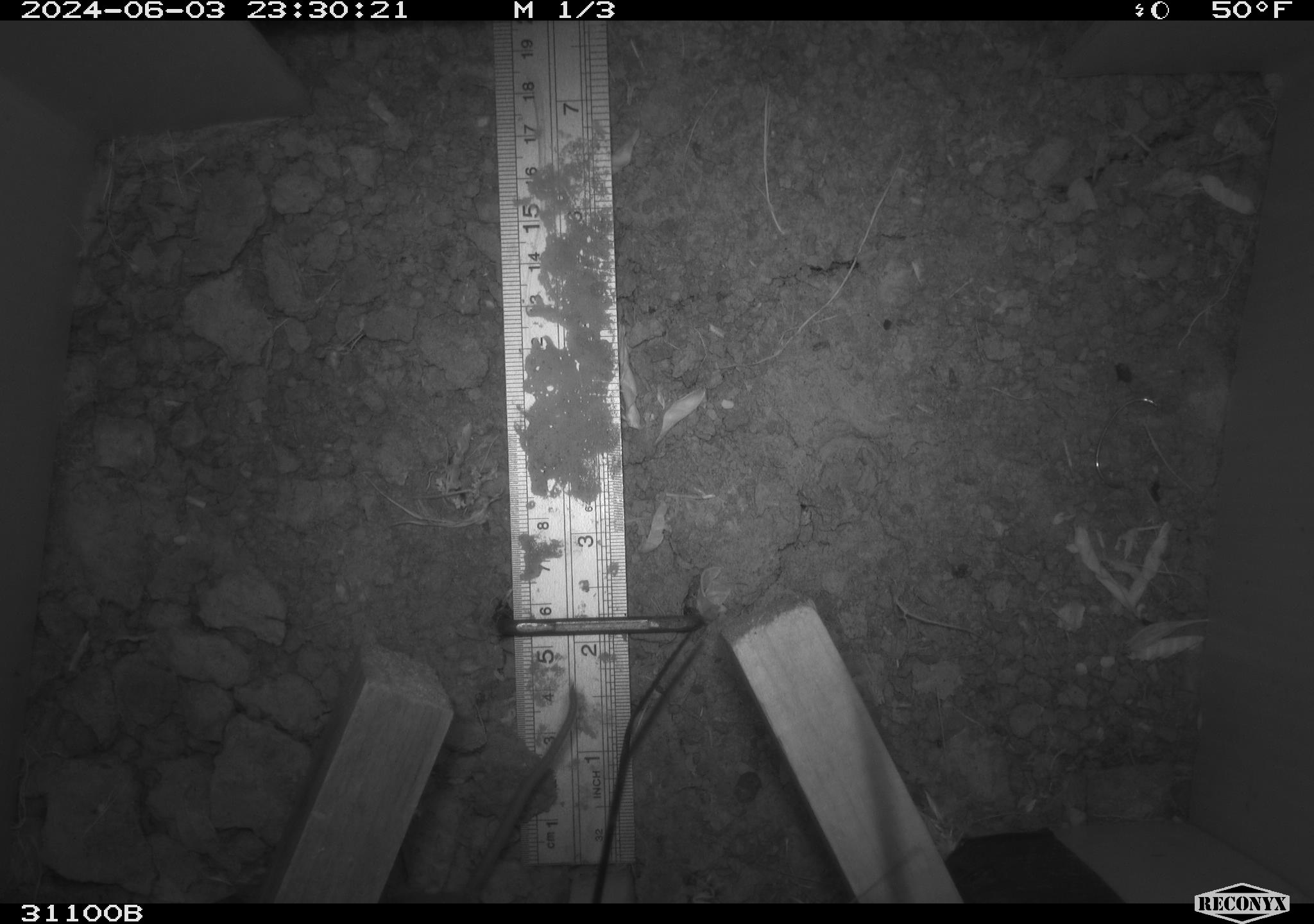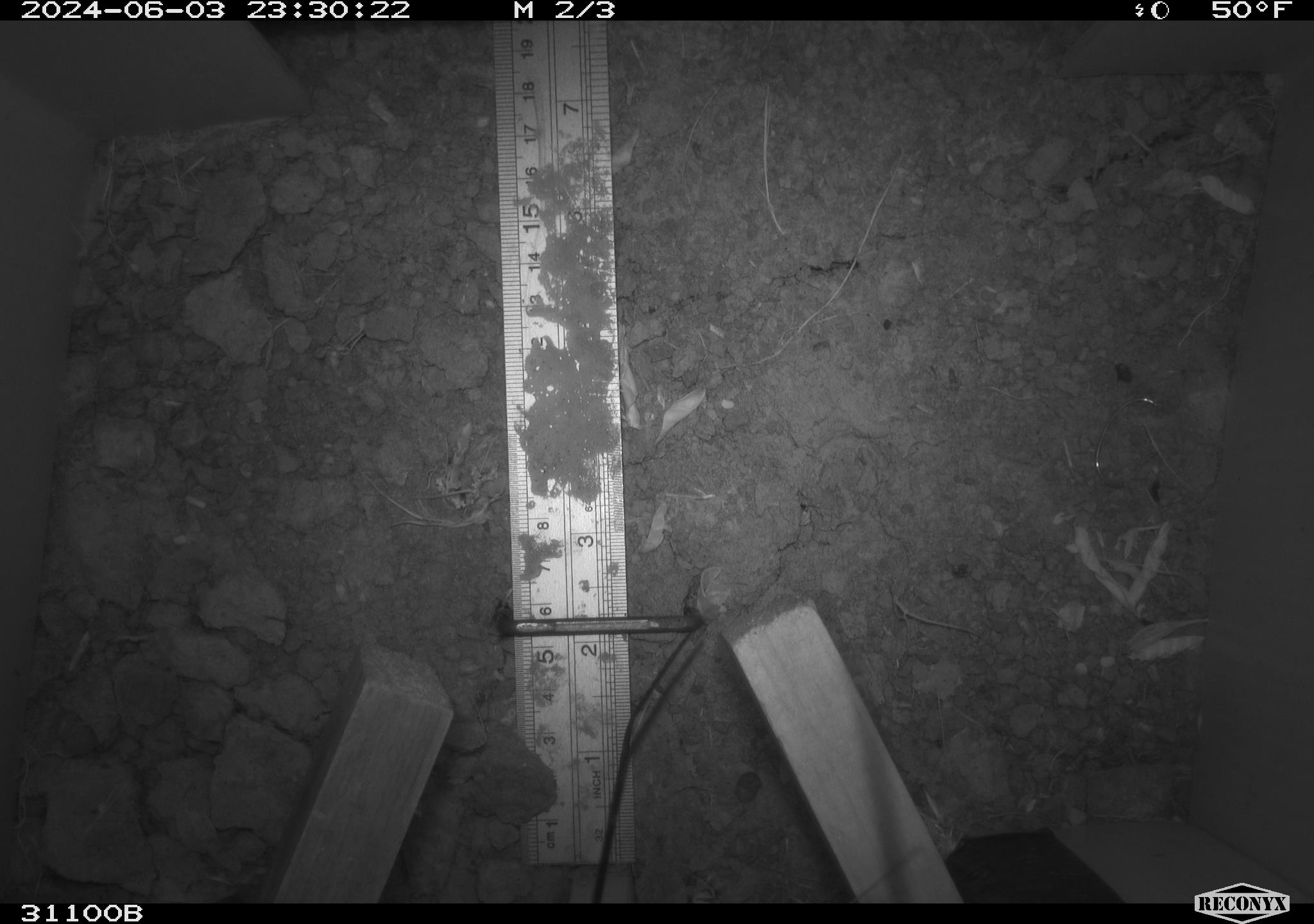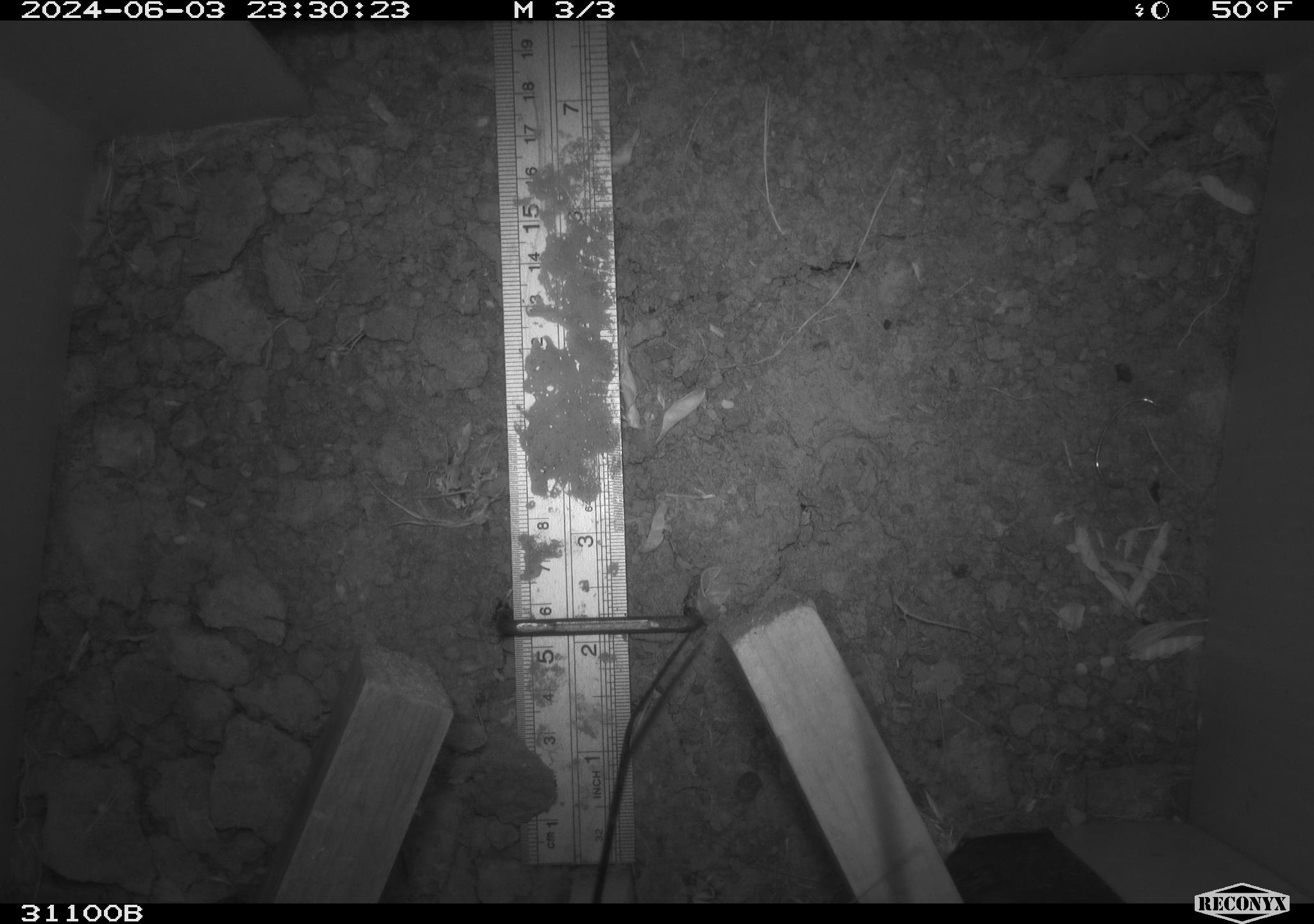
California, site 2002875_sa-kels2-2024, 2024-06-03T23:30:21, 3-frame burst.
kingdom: Animalia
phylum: Chordata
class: Mammalia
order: Rodentia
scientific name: Rodentia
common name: rodent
Rodent (Rodentia).